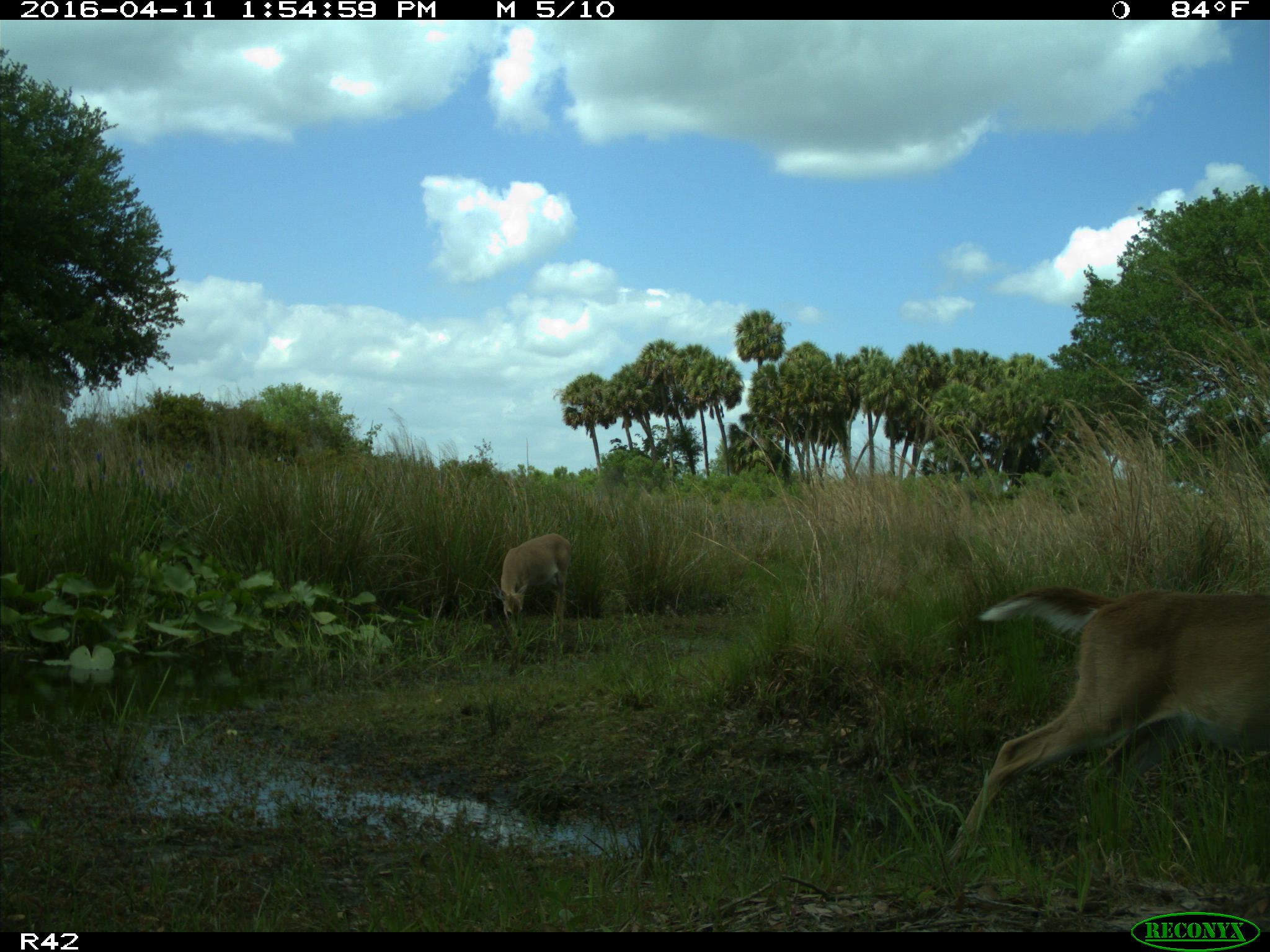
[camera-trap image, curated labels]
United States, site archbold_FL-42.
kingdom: Animalia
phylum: Chordata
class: Mammalia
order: Artiodactyla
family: Cervidae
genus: Odocoileus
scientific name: Odocoileus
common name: deer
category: unidentified deer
Unidentified deer (deer) (Odocoileus).